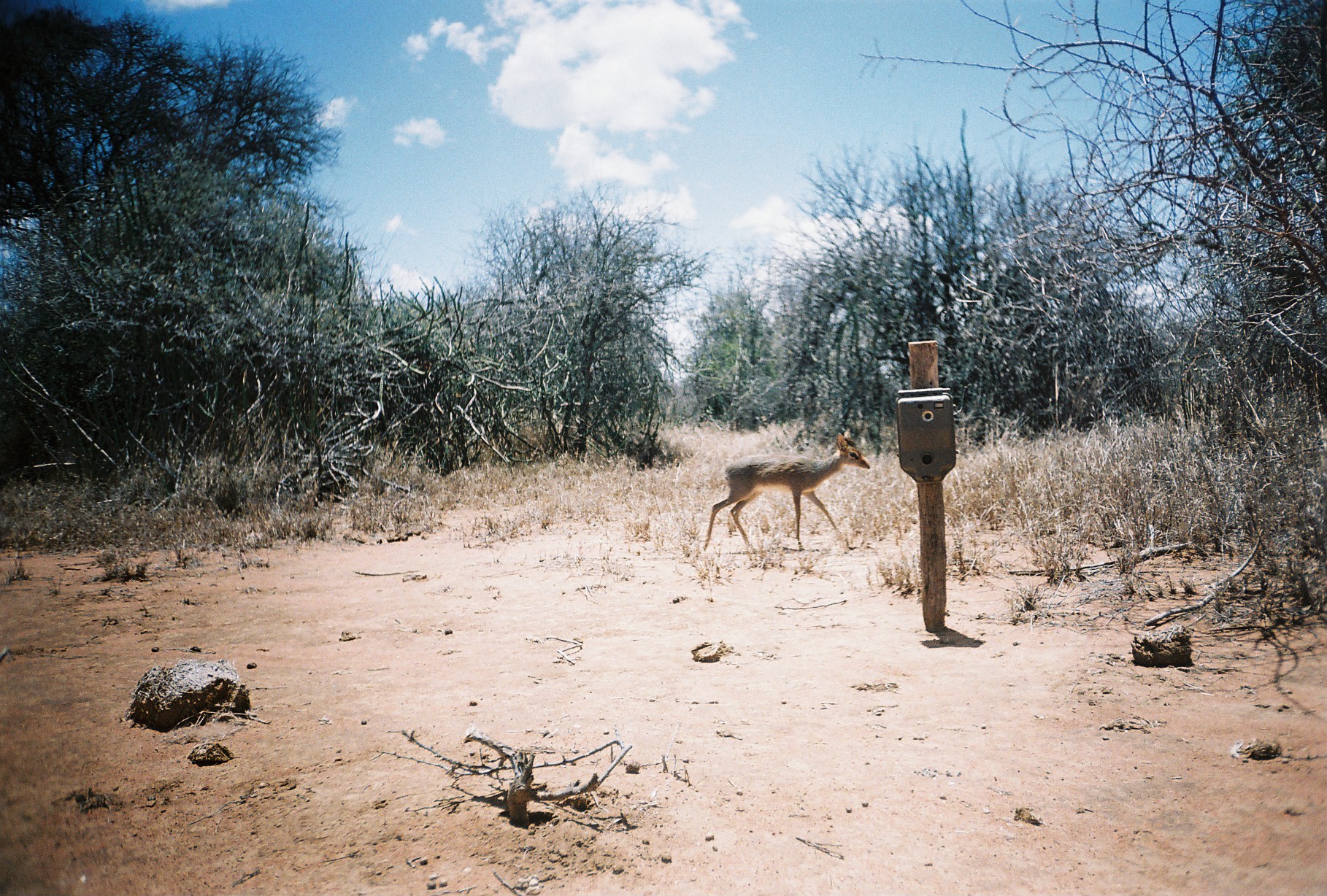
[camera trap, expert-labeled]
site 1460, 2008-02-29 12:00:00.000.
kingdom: Animalia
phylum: Chordata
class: Mammalia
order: Artiodactyla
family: Bovidae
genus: Madoqua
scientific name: Madoqua guentheri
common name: günther's dik-dik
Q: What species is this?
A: Madoqua guentheri (günther's dik-dik).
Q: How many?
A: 1.